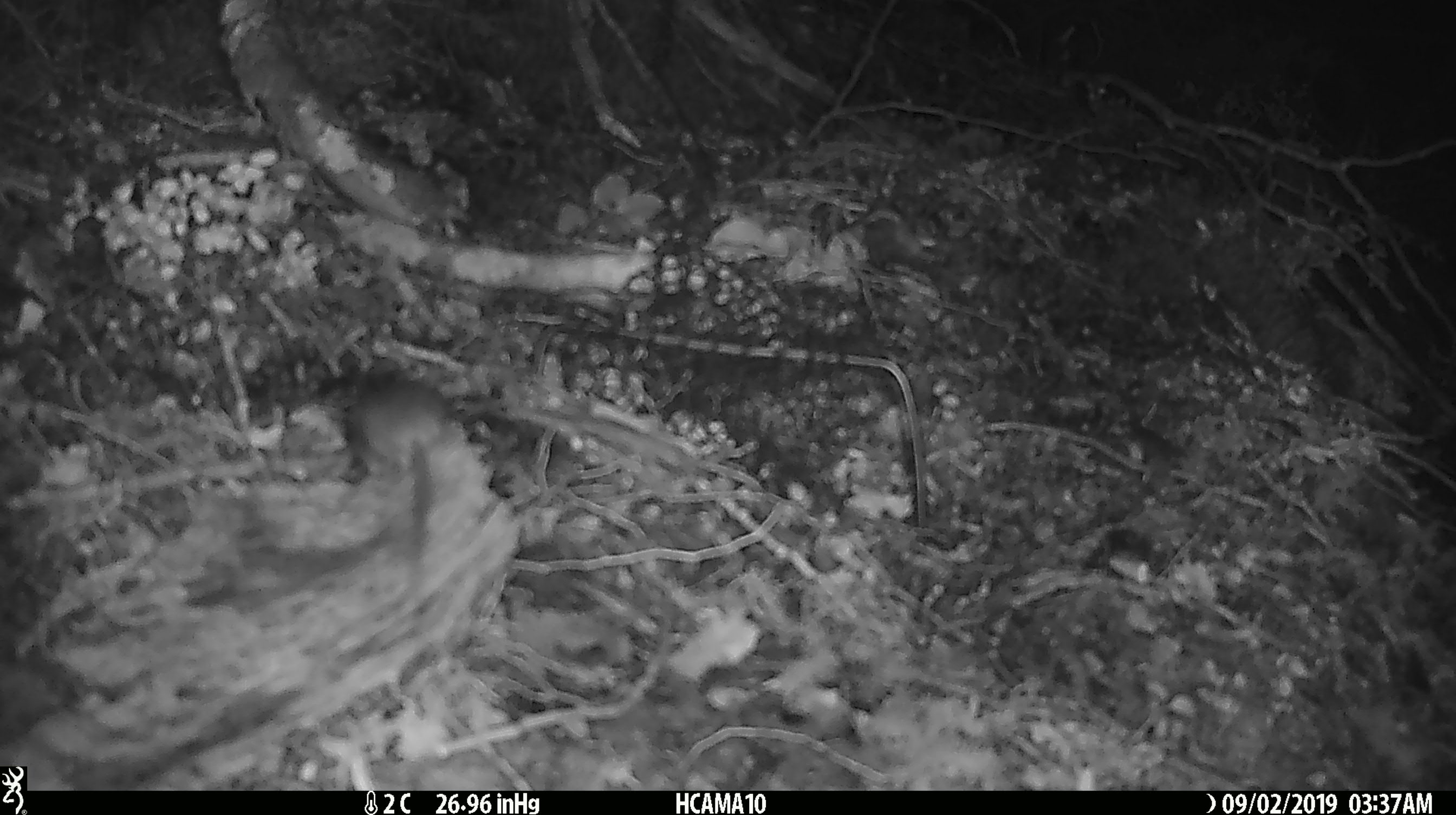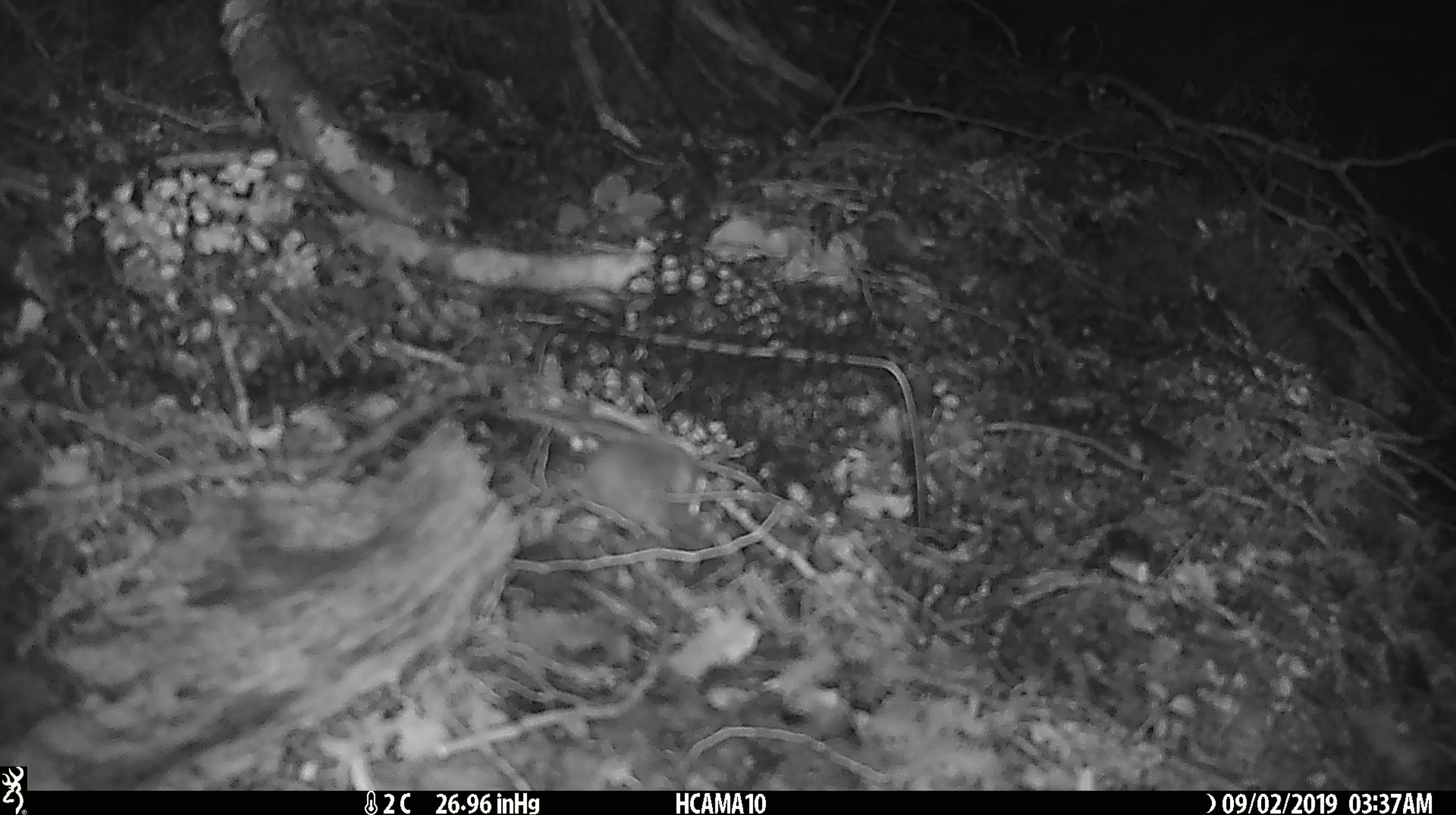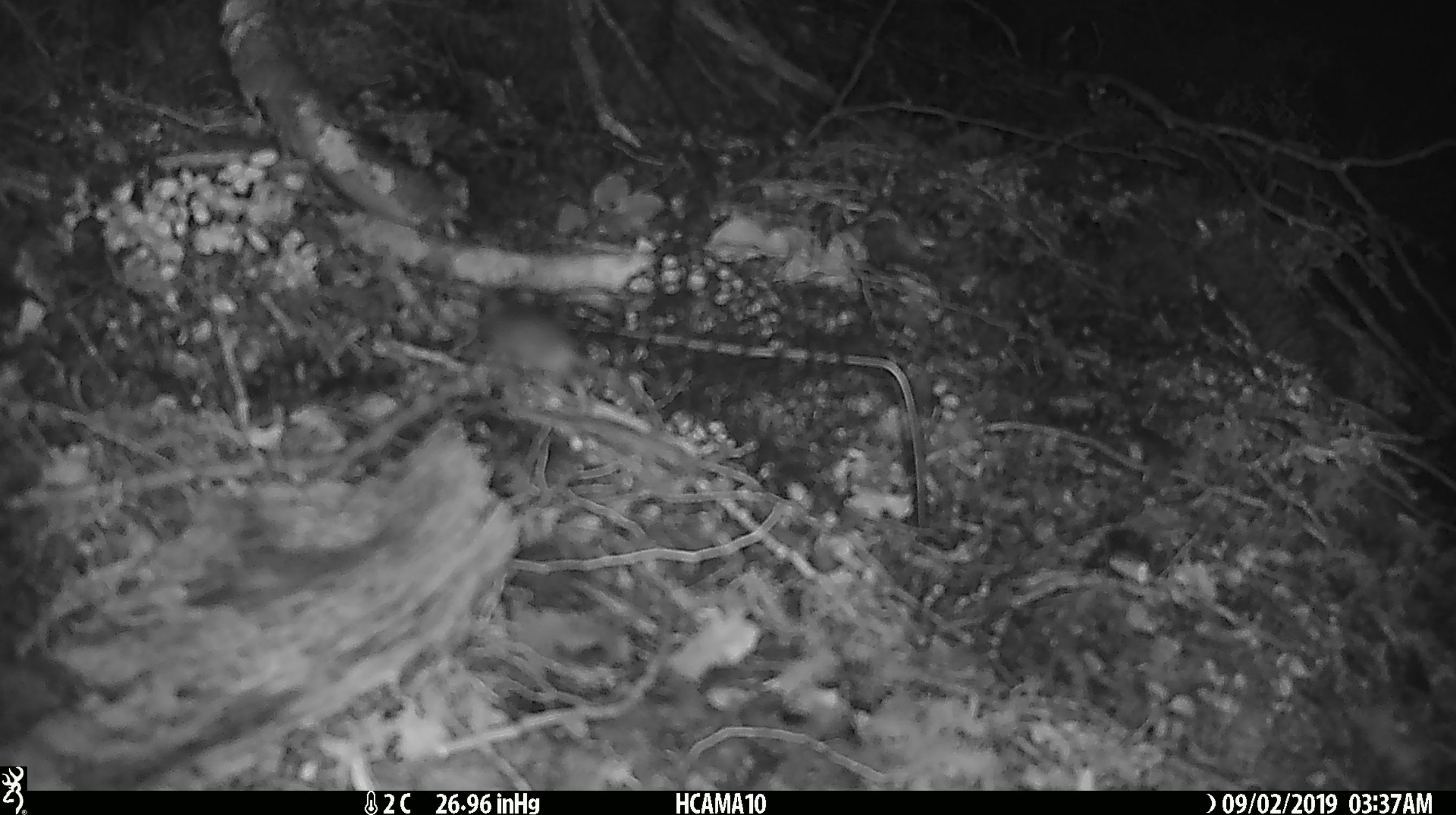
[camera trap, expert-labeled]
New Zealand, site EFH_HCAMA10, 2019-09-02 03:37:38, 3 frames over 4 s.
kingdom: Animalia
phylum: Chordata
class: Mammalia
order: Rodentia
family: Muridae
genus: Mus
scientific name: Mus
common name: mouse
Mouse (Mus).